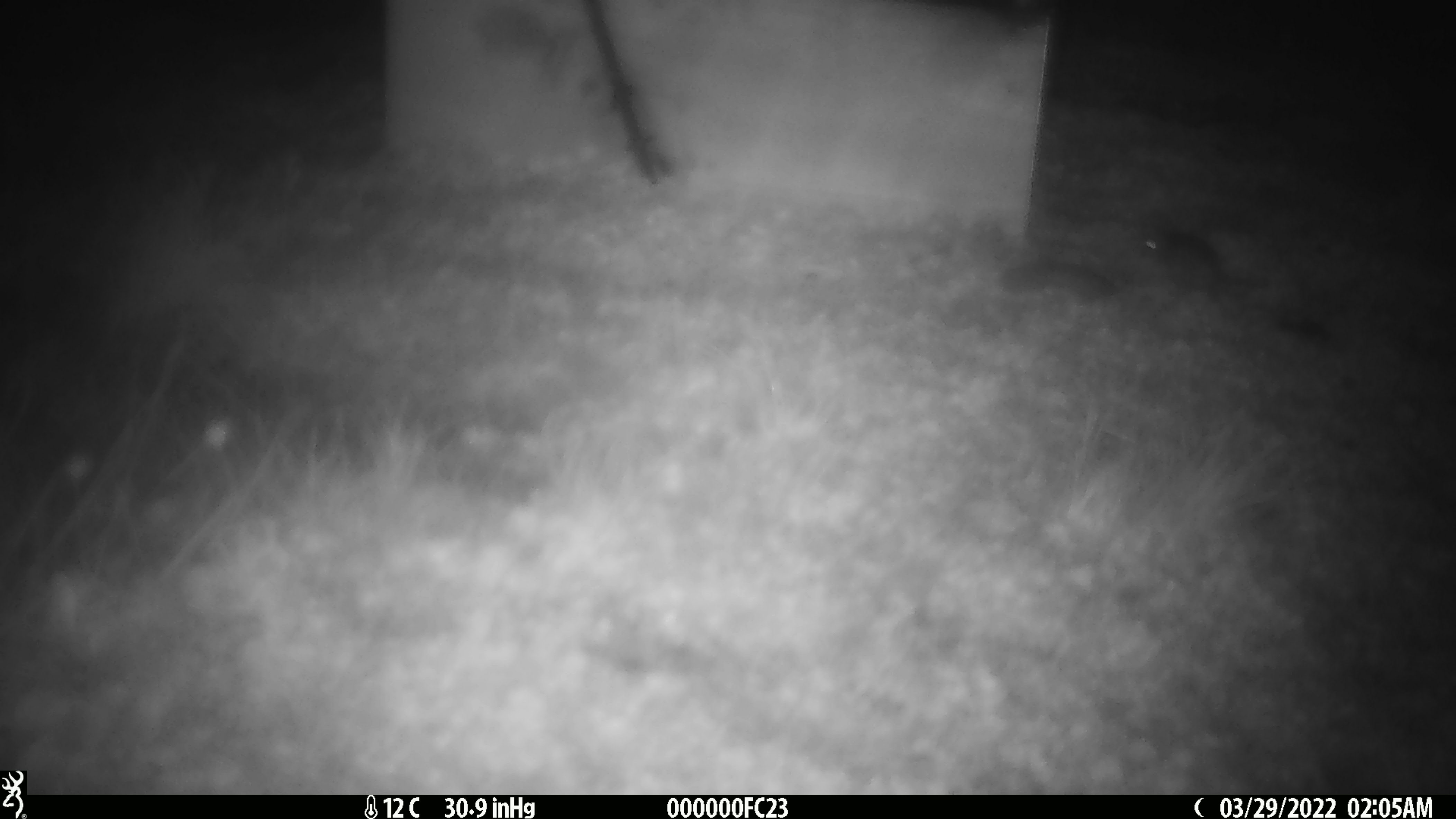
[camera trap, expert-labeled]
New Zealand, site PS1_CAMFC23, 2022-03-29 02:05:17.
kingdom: Animalia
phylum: Chordata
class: Mammalia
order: Rodentia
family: Muridae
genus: Mus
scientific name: Mus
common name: mouse